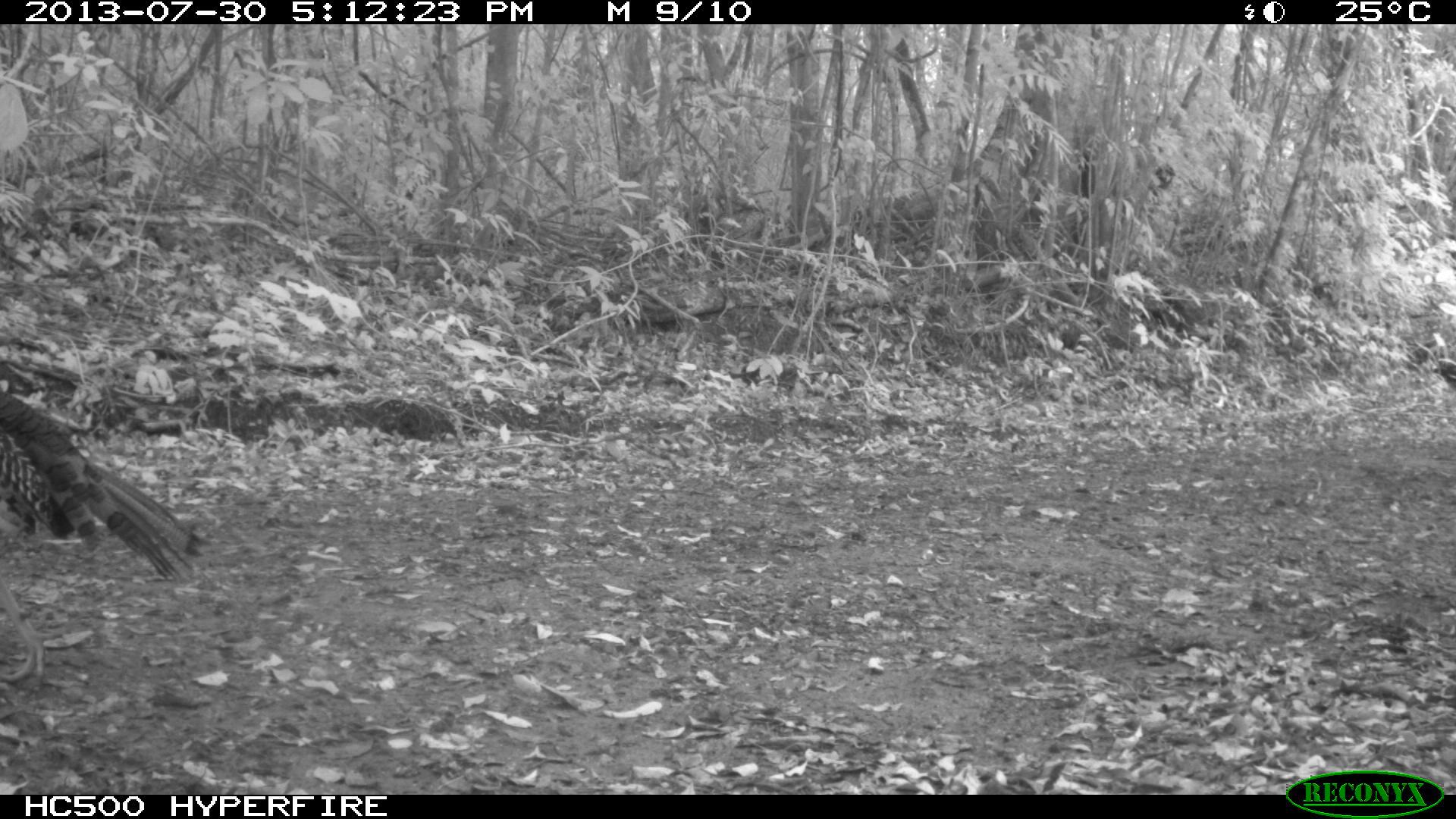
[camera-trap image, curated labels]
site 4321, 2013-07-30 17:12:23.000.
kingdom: Animalia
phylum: Chordata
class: Aves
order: Galliformes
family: Phasianidae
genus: Meleagris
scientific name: Meleagris ocellata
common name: ocellated turkey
Meleagris ocellata (ocellated turkey), count 1, sex female.